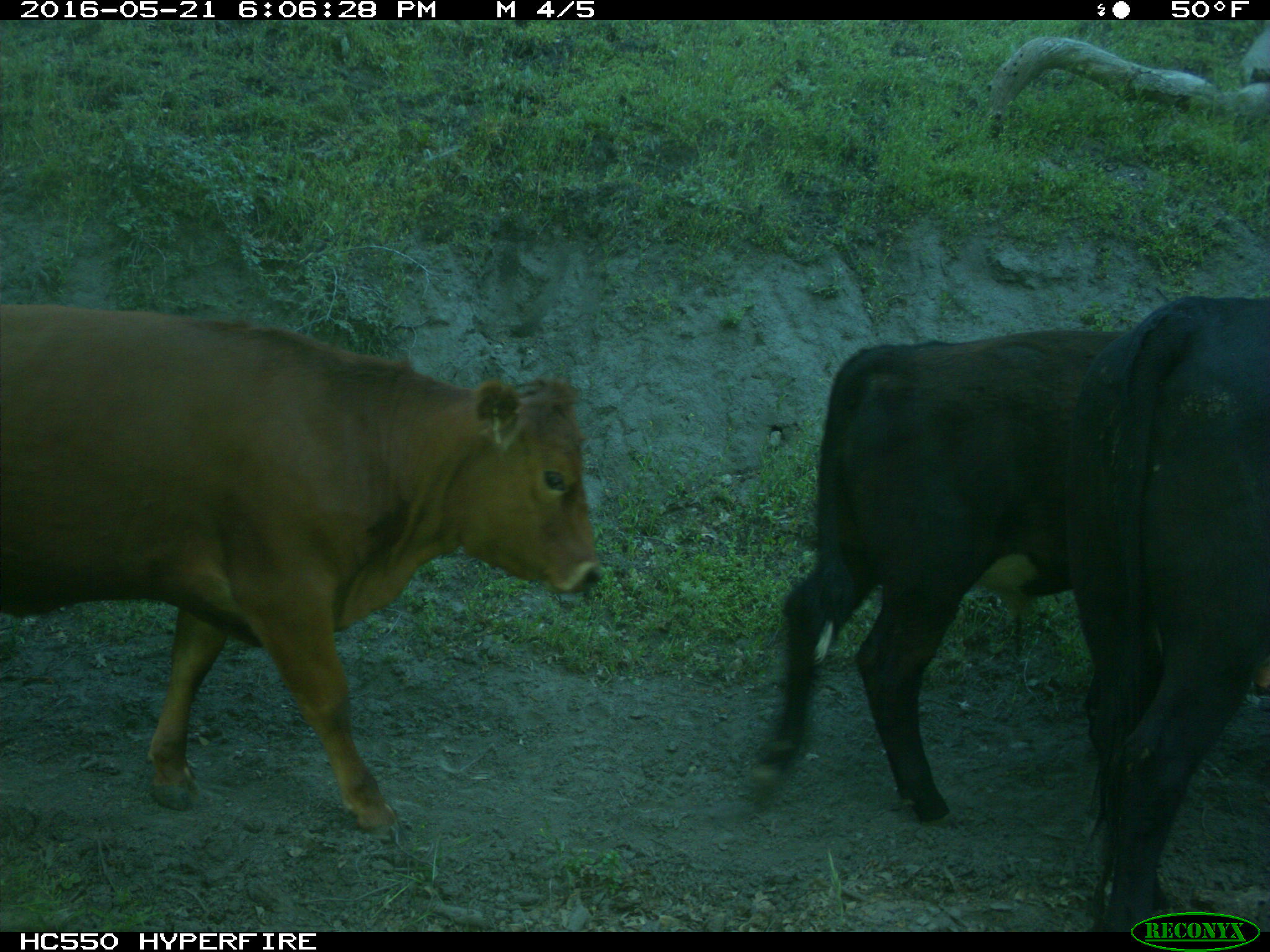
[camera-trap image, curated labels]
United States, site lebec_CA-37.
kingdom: Animalia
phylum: Chordata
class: Mammalia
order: Artiodactyla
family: Bovidae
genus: Bos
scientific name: Bos taurus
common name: domestic cow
Bos taurus (domestic cow).